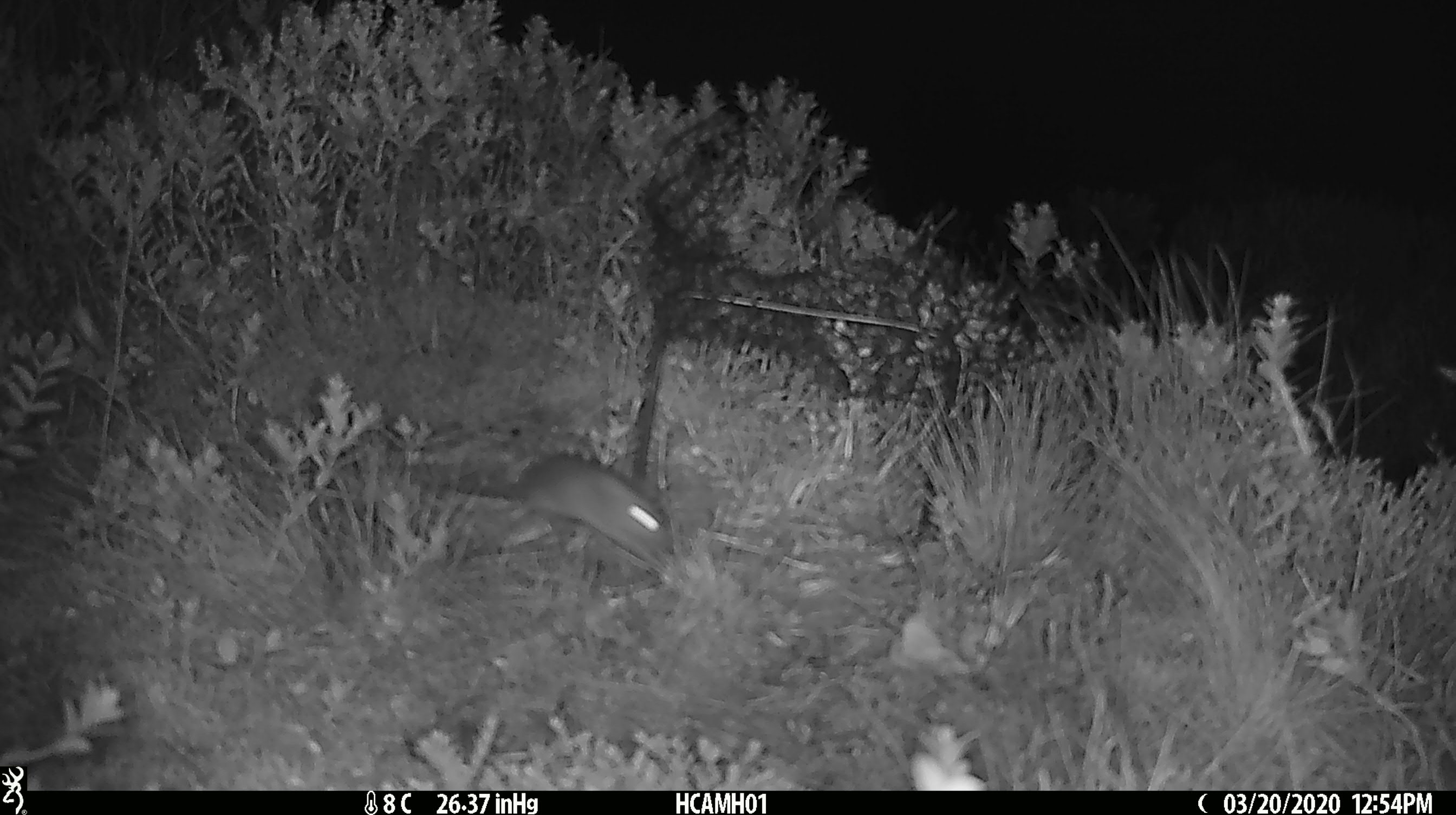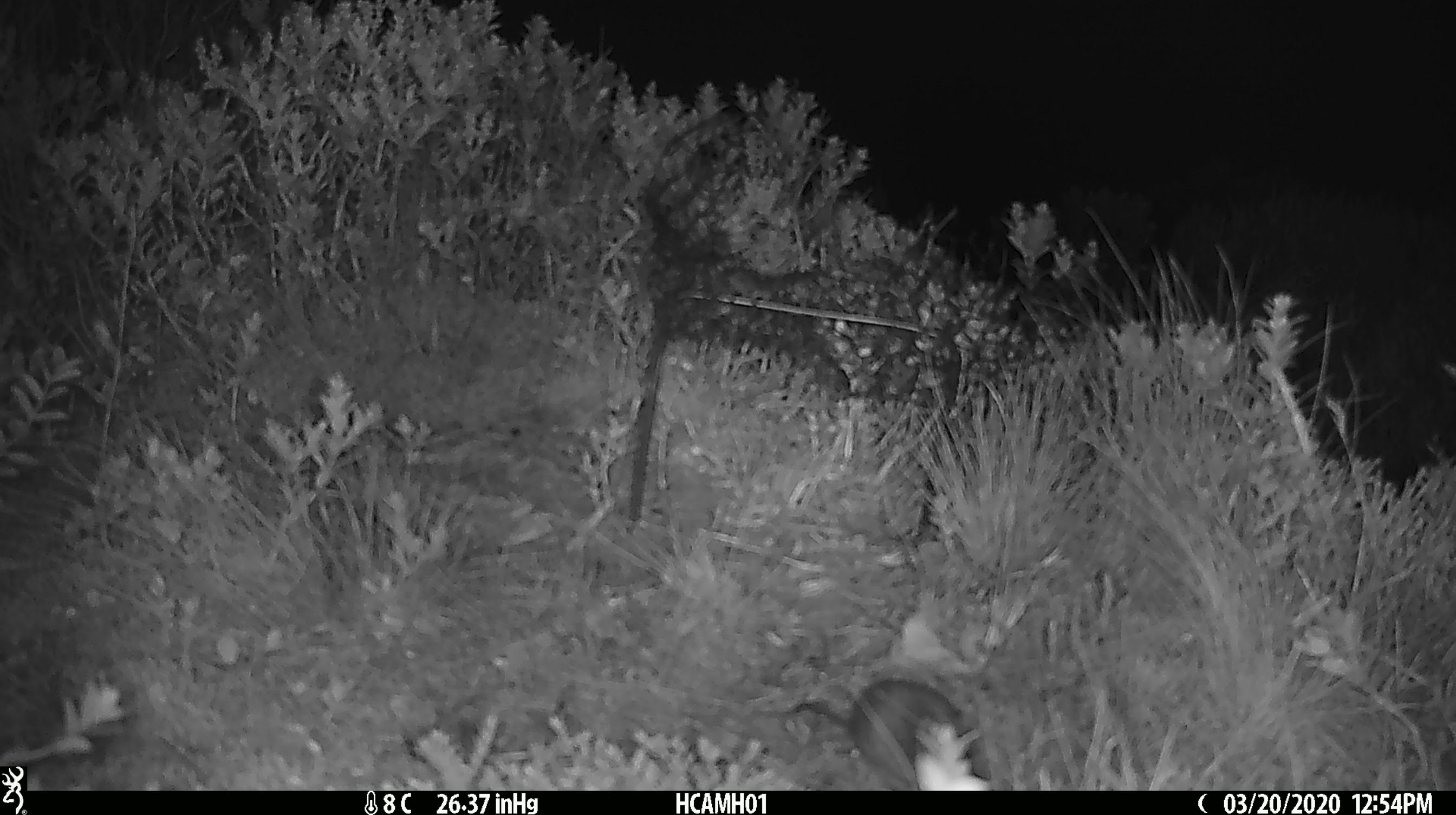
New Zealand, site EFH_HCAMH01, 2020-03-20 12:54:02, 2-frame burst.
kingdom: Animalia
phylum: Chordata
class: Mammalia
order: Rodentia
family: Muridae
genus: Mus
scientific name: Mus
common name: mouse